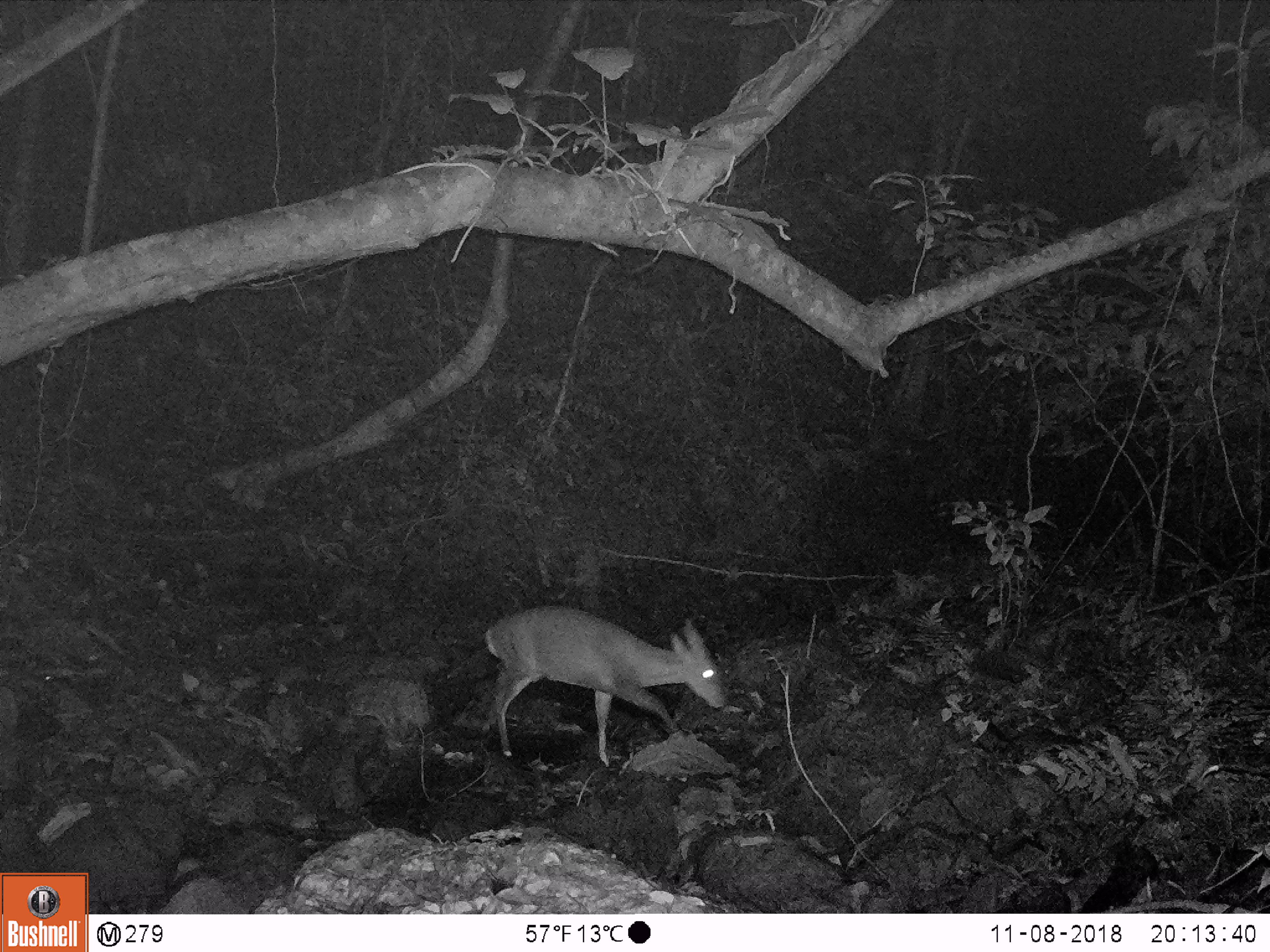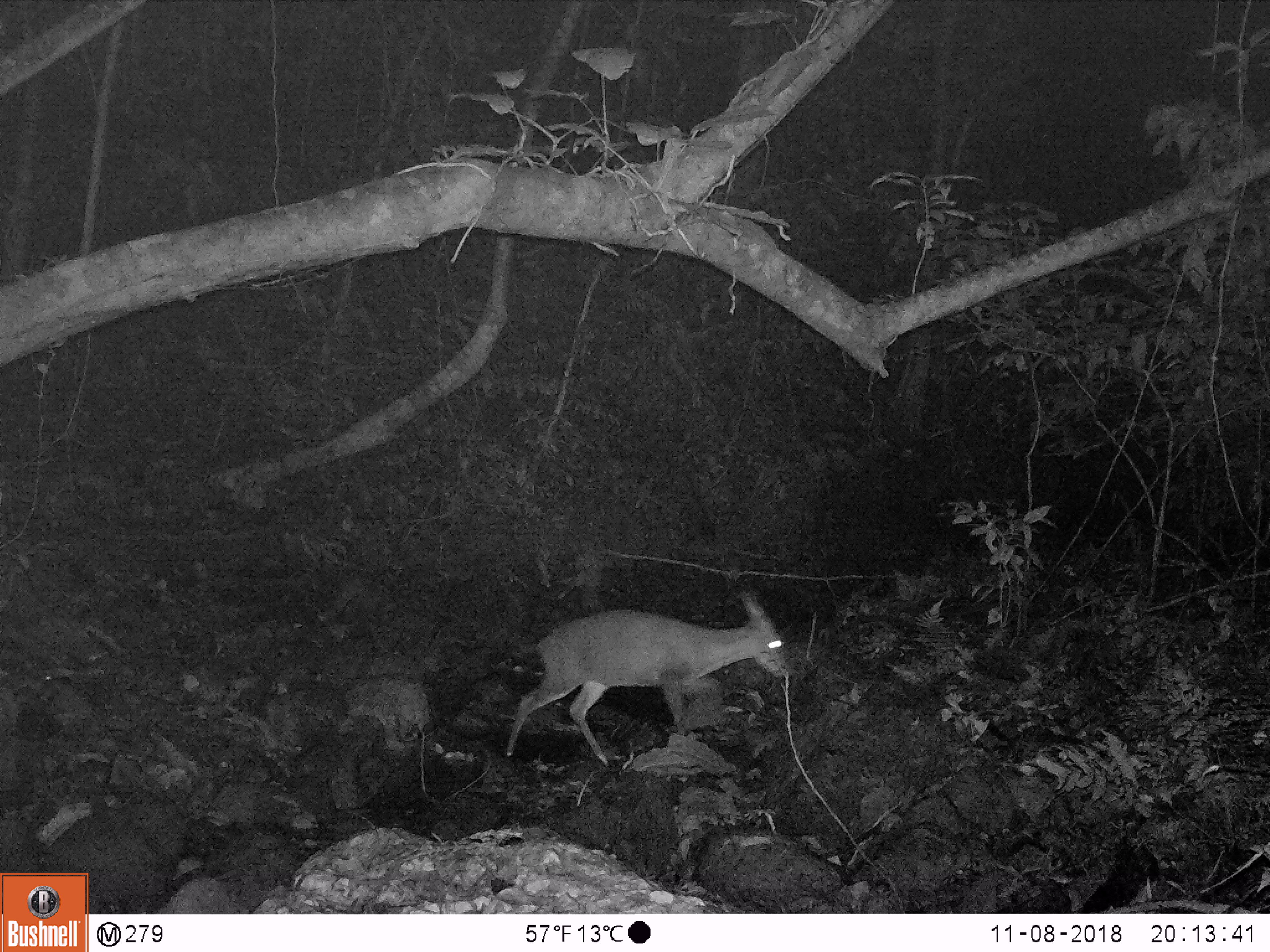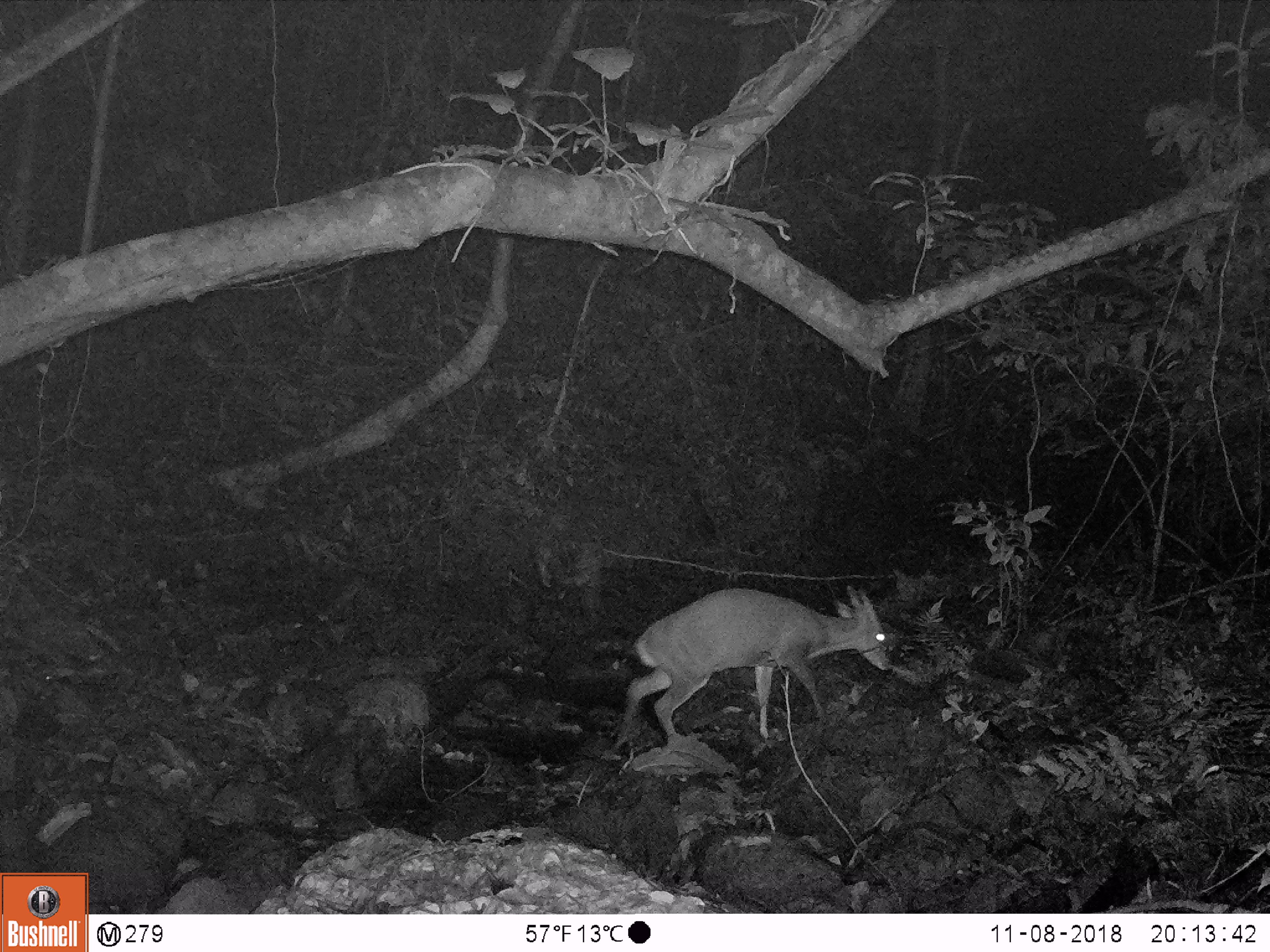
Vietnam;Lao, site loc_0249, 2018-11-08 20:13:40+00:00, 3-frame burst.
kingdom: Animalia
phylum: Chordata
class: Mammalia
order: Artiodactyla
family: Cervidae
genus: Muntiacus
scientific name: Muntiacus vuquangensis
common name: large-antlered muntjac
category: large antlered muntjac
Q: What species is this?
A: Large antlered muntjac (large-antlered muntjac) (Muntiacus vuquangensis).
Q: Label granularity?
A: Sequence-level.